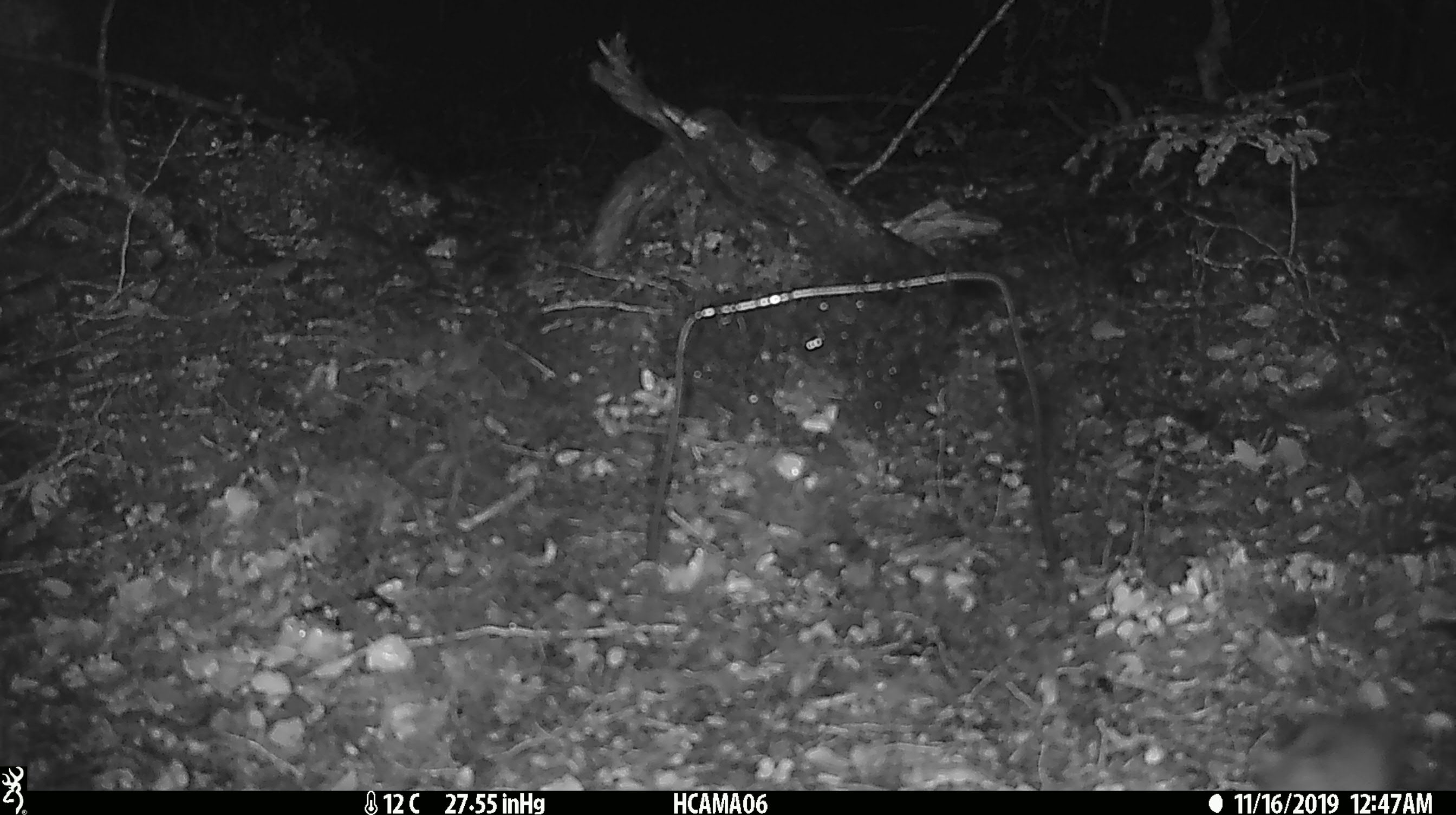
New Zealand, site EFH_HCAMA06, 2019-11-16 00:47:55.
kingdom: Animalia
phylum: Chordata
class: Mammalia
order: Rodentia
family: Muridae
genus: Mus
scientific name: Mus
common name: mouse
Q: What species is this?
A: Mouse (Mus).